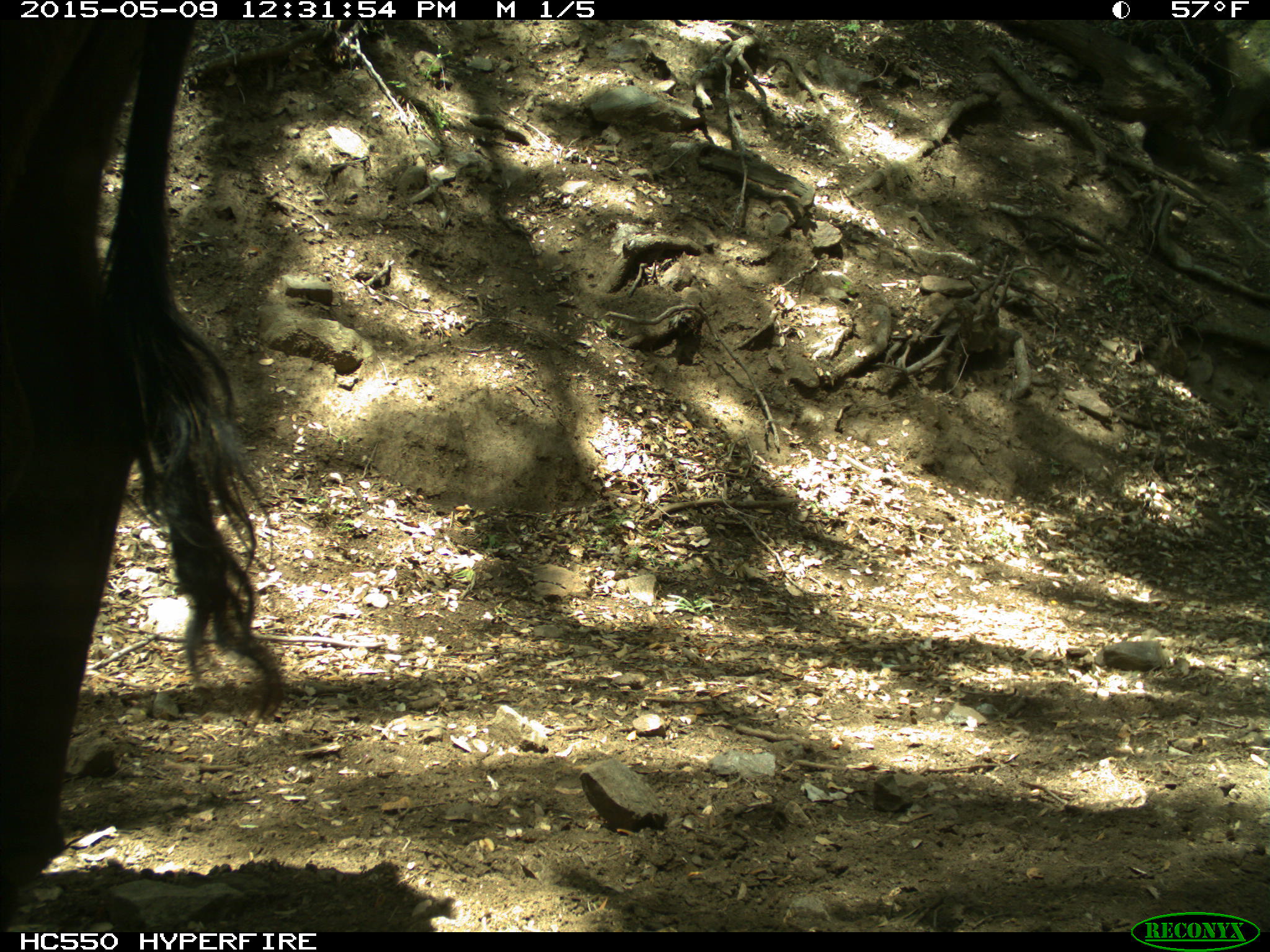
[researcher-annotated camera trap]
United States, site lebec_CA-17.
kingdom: Animalia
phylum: Chordata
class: Mammalia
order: Artiodactyla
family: Bovidae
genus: Bos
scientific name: Bos taurus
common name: domestic cow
Bos taurus (domestic cow).